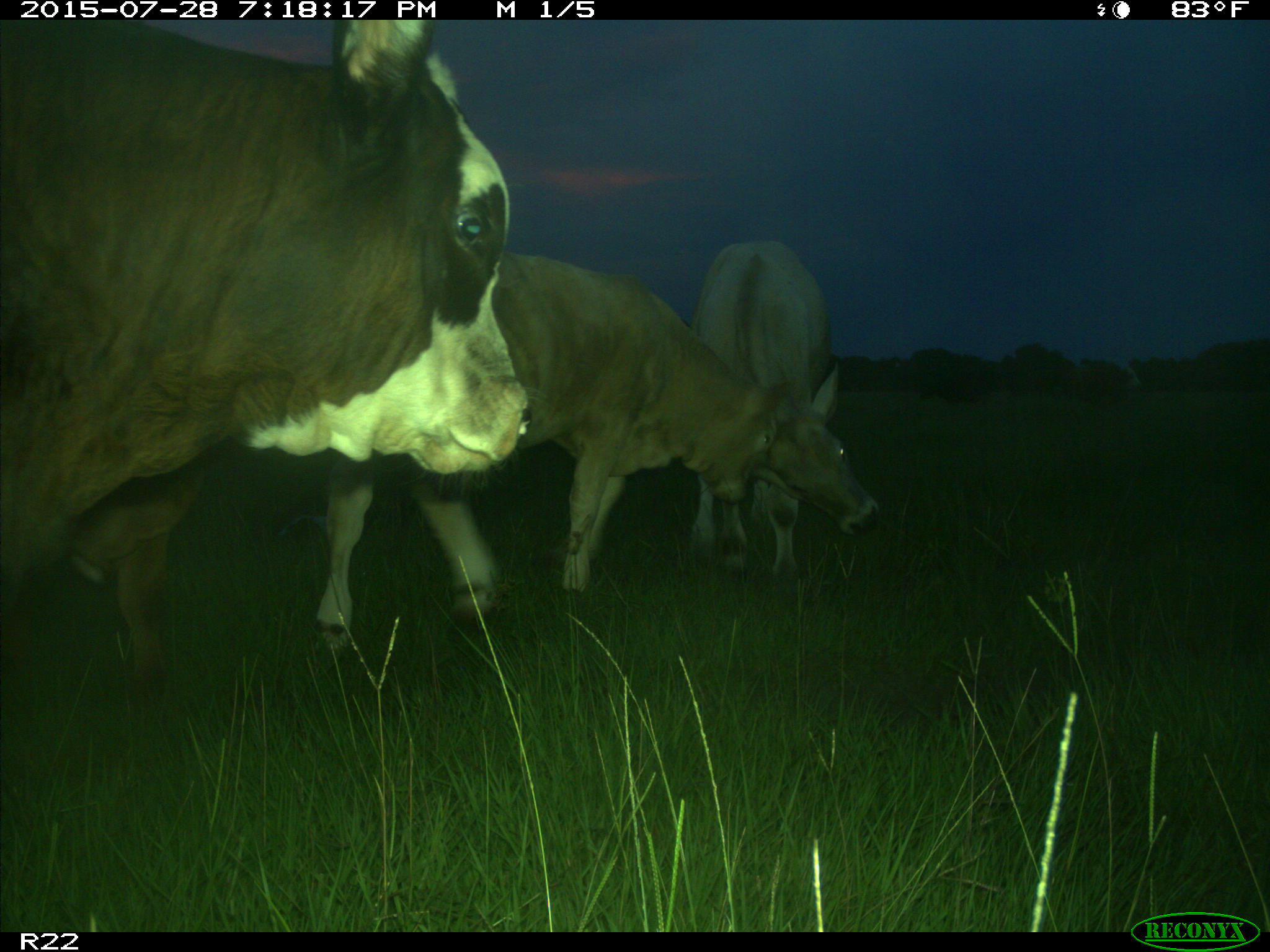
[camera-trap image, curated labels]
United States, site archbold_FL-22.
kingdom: Animalia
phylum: Chordata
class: Mammalia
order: Artiodactyla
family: Bovidae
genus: Bos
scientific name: Bos taurus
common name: domestic cow